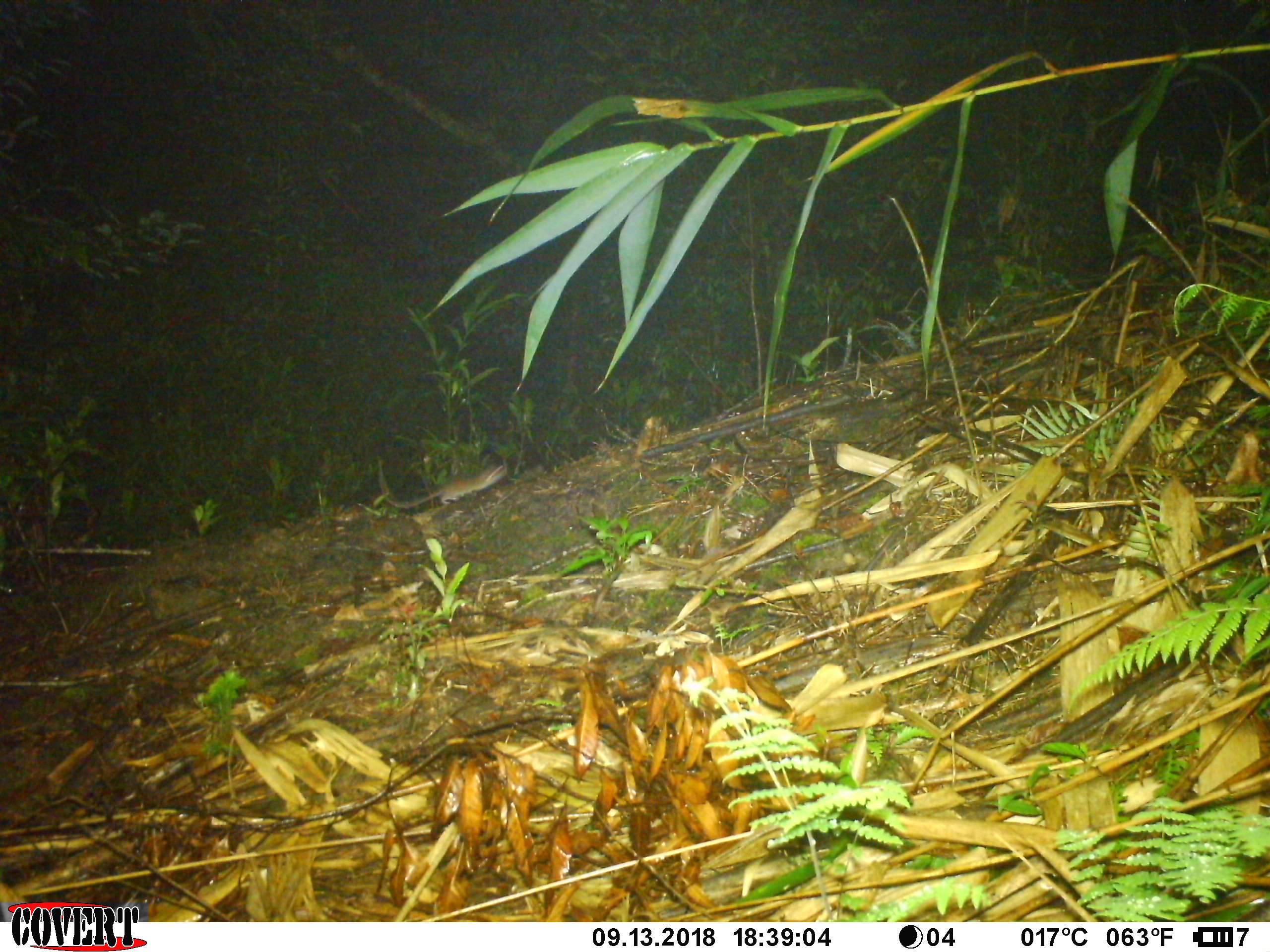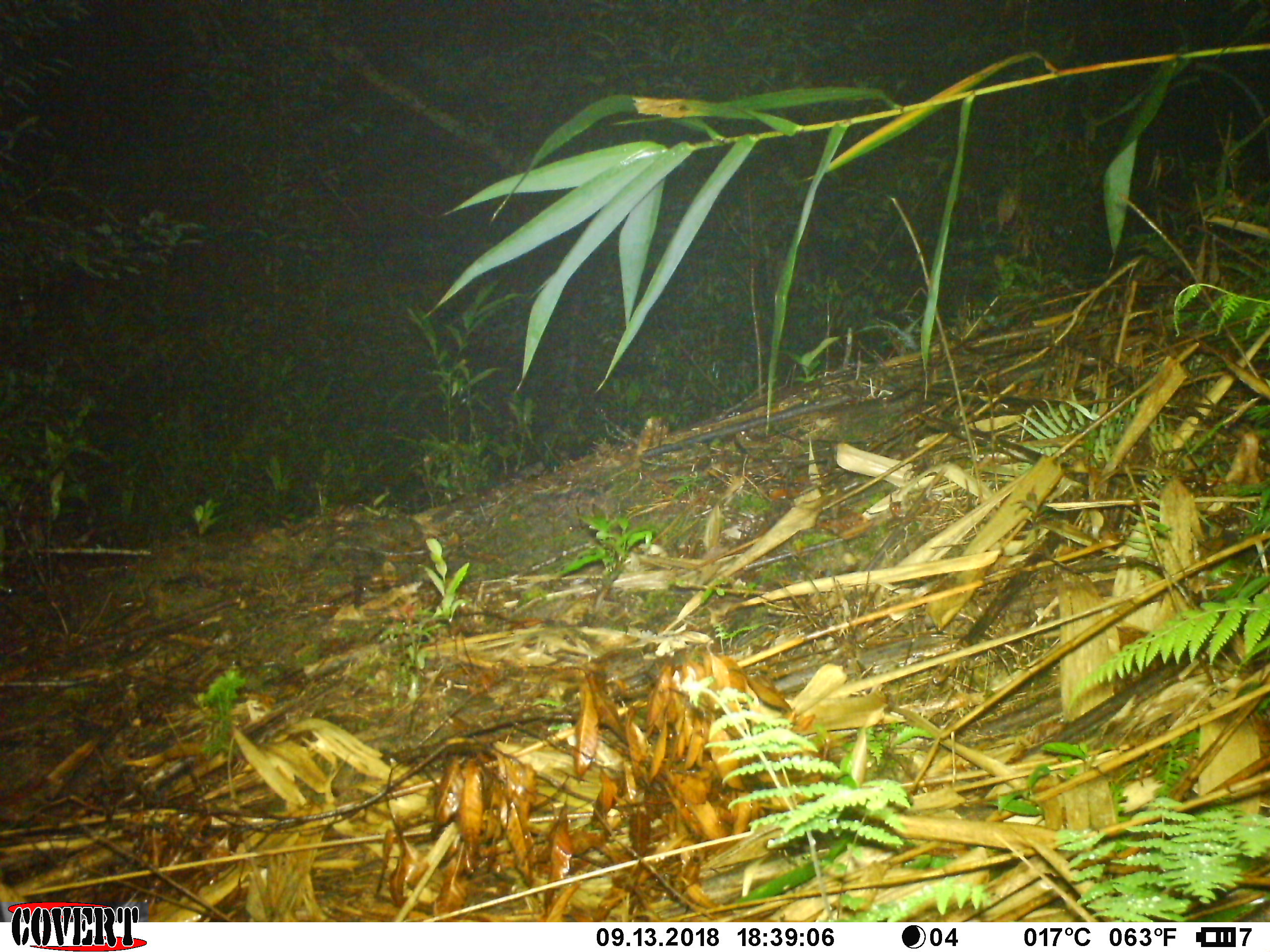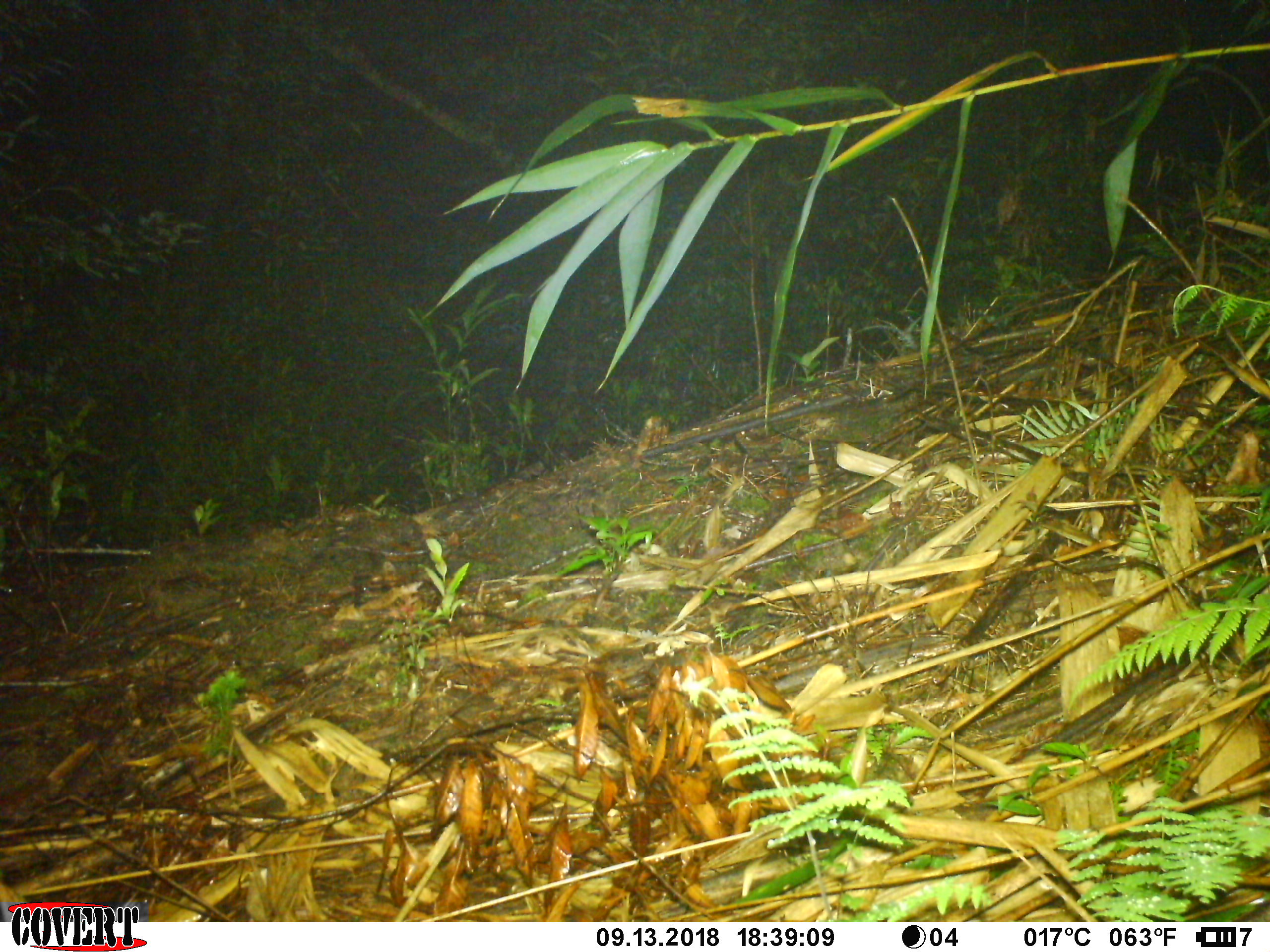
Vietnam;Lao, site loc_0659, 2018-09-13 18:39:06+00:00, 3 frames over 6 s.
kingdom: Animalia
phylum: Chordata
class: Mammalia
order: Rodentia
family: Muridae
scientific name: Muridae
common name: old-world mice and rats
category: unidentified murid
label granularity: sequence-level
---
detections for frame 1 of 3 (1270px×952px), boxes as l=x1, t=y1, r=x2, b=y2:
unidentified murid: l=377, t=455, r=506, b=508